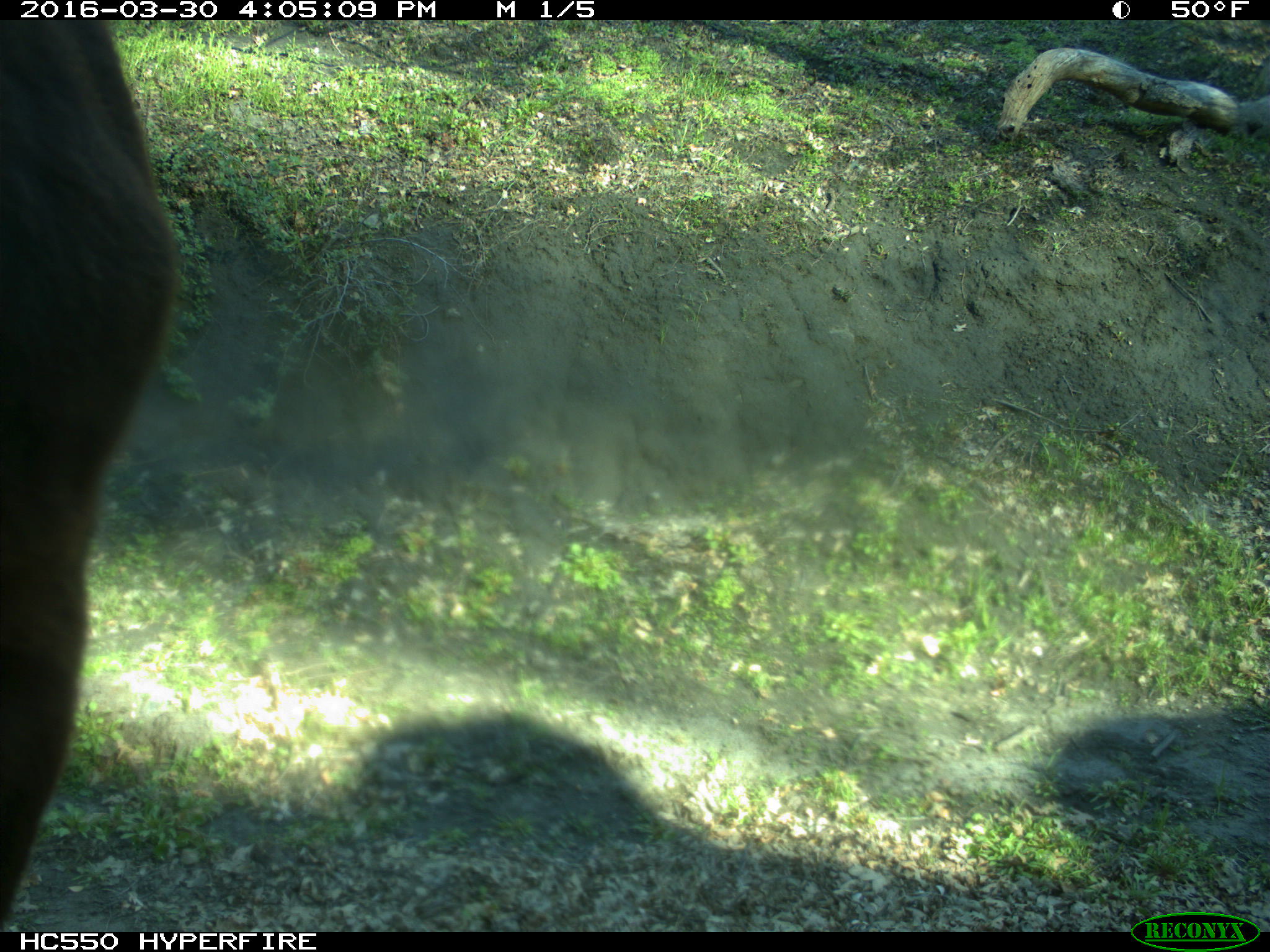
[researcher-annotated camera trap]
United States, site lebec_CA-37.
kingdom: Animalia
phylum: Chordata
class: Mammalia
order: Artiodactyla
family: Bovidae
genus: Bos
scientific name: Bos taurus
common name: domestic cow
Bos taurus (domestic cow).